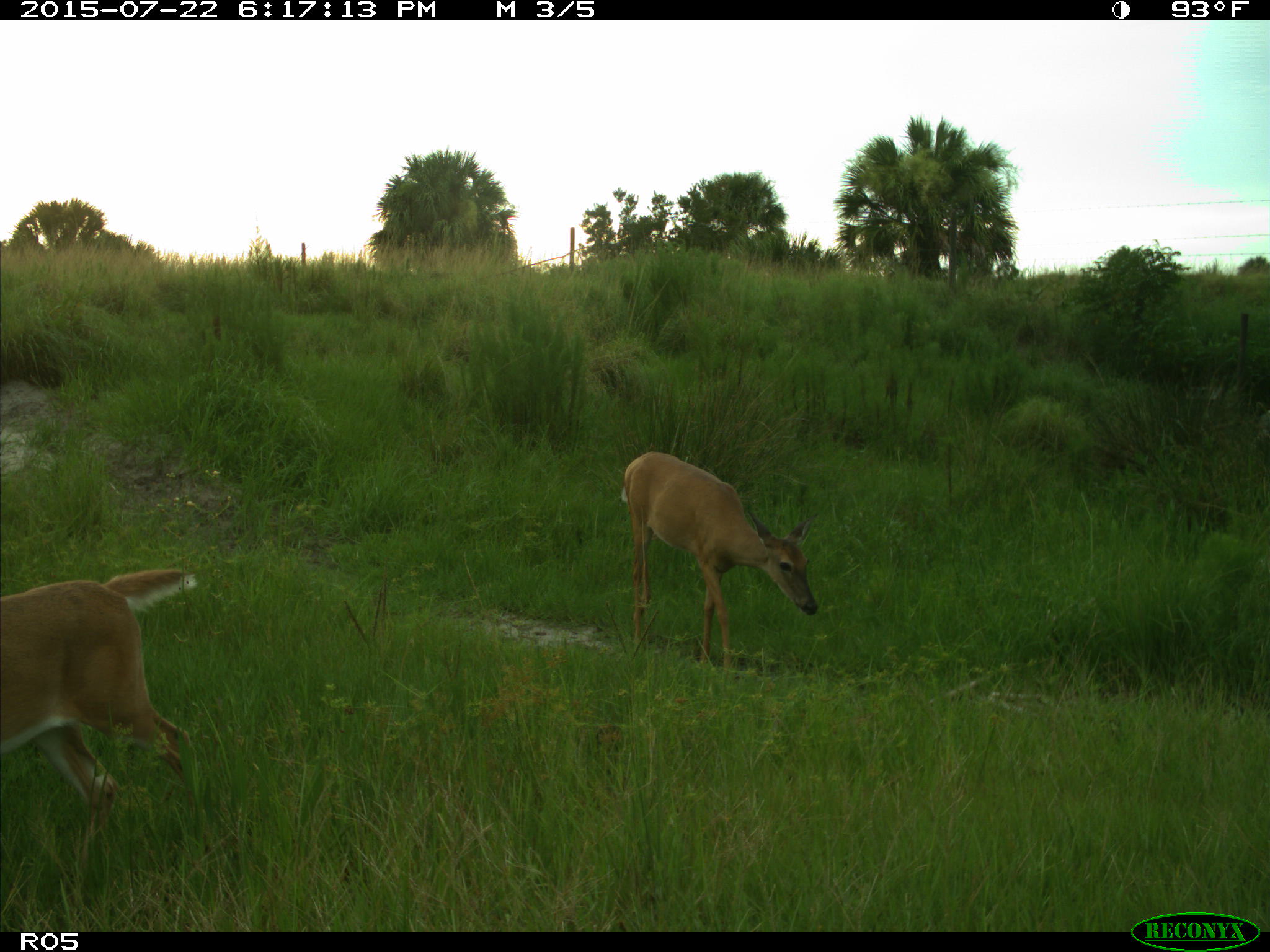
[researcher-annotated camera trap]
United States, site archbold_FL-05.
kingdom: Animalia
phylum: Chordata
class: Mammalia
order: Artiodactyla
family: Cervidae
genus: Odocoileus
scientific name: Odocoileus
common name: deer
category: unidentified deer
Unidentified deer (deer) (Odocoileus).